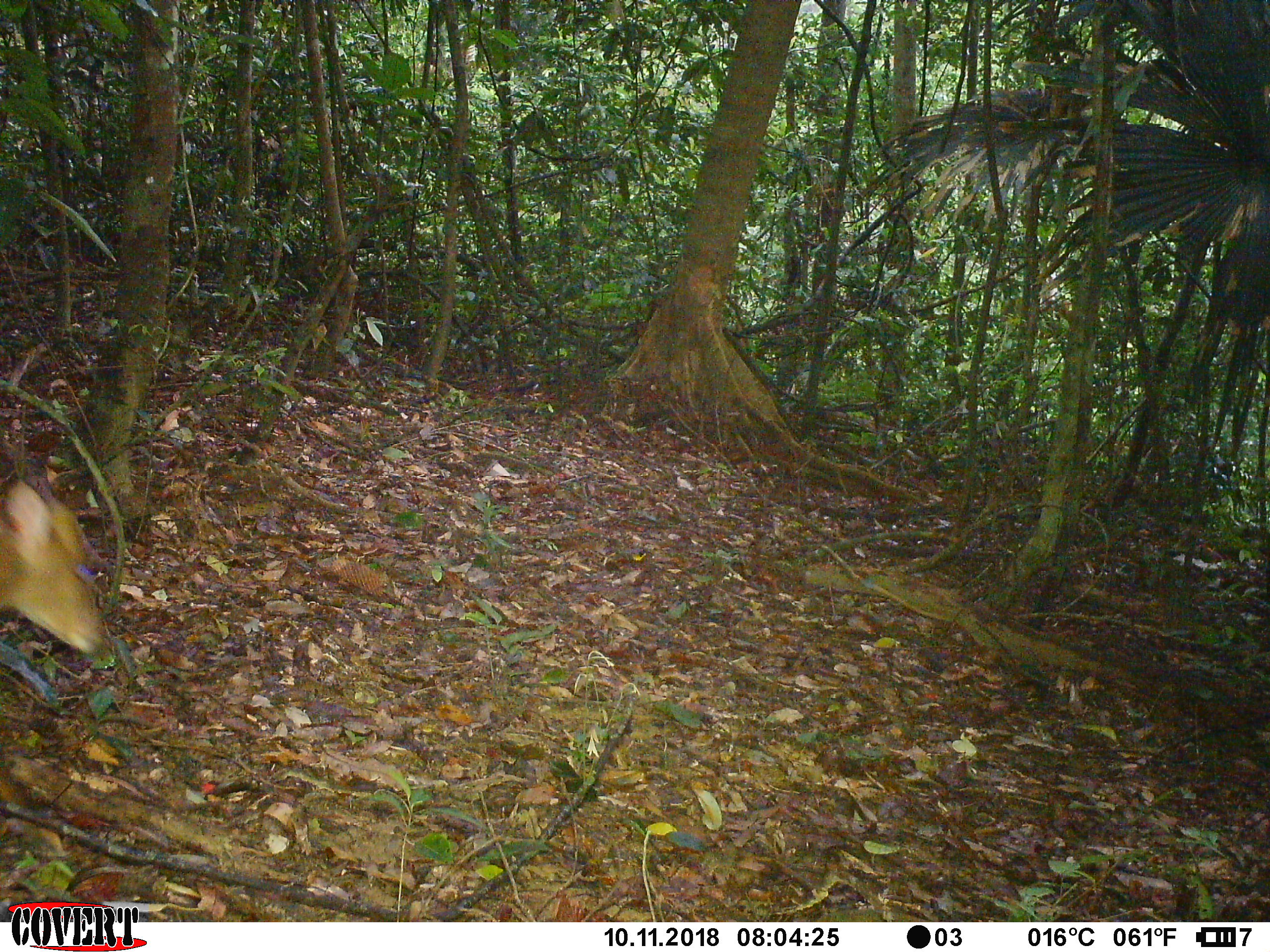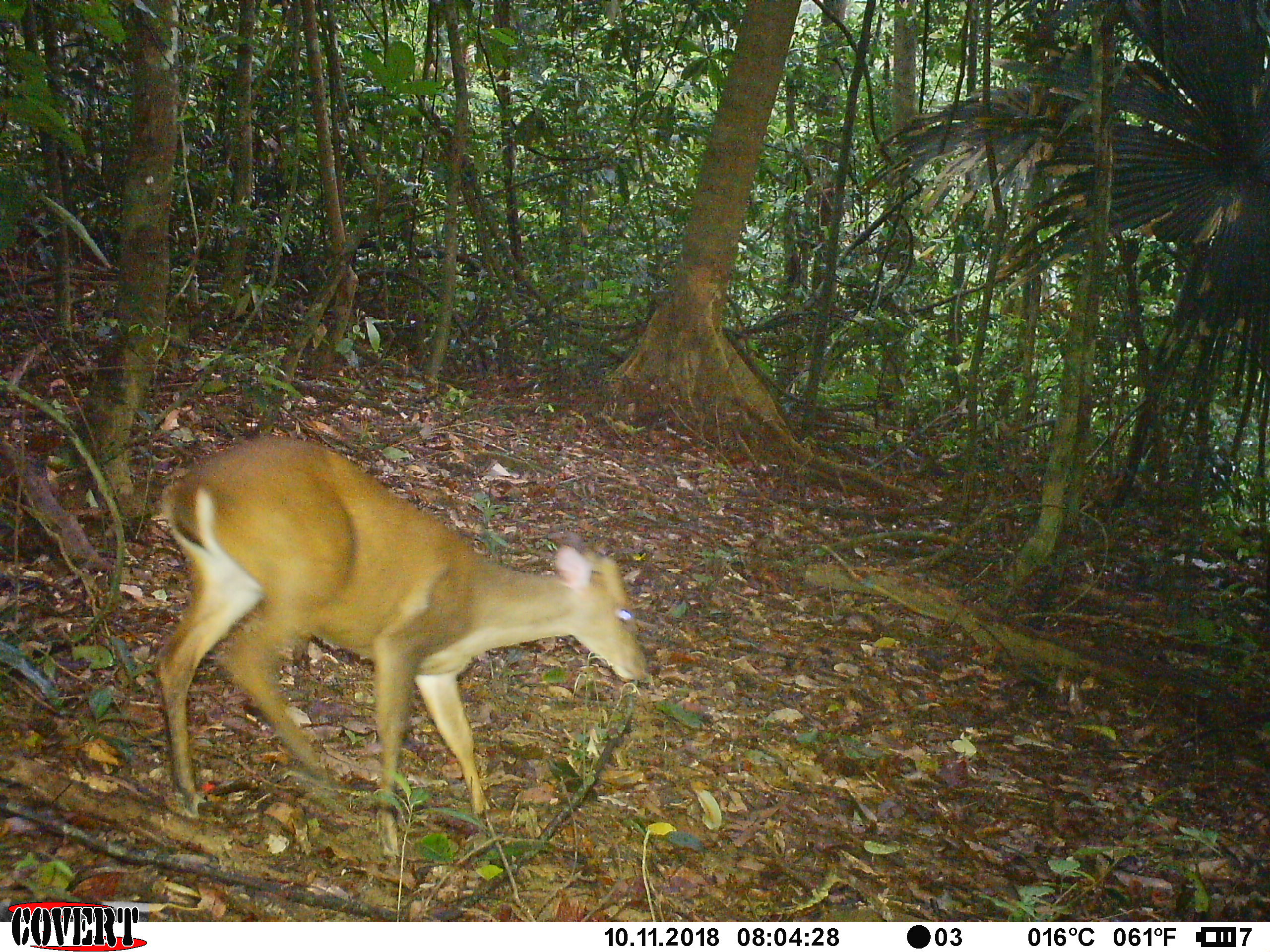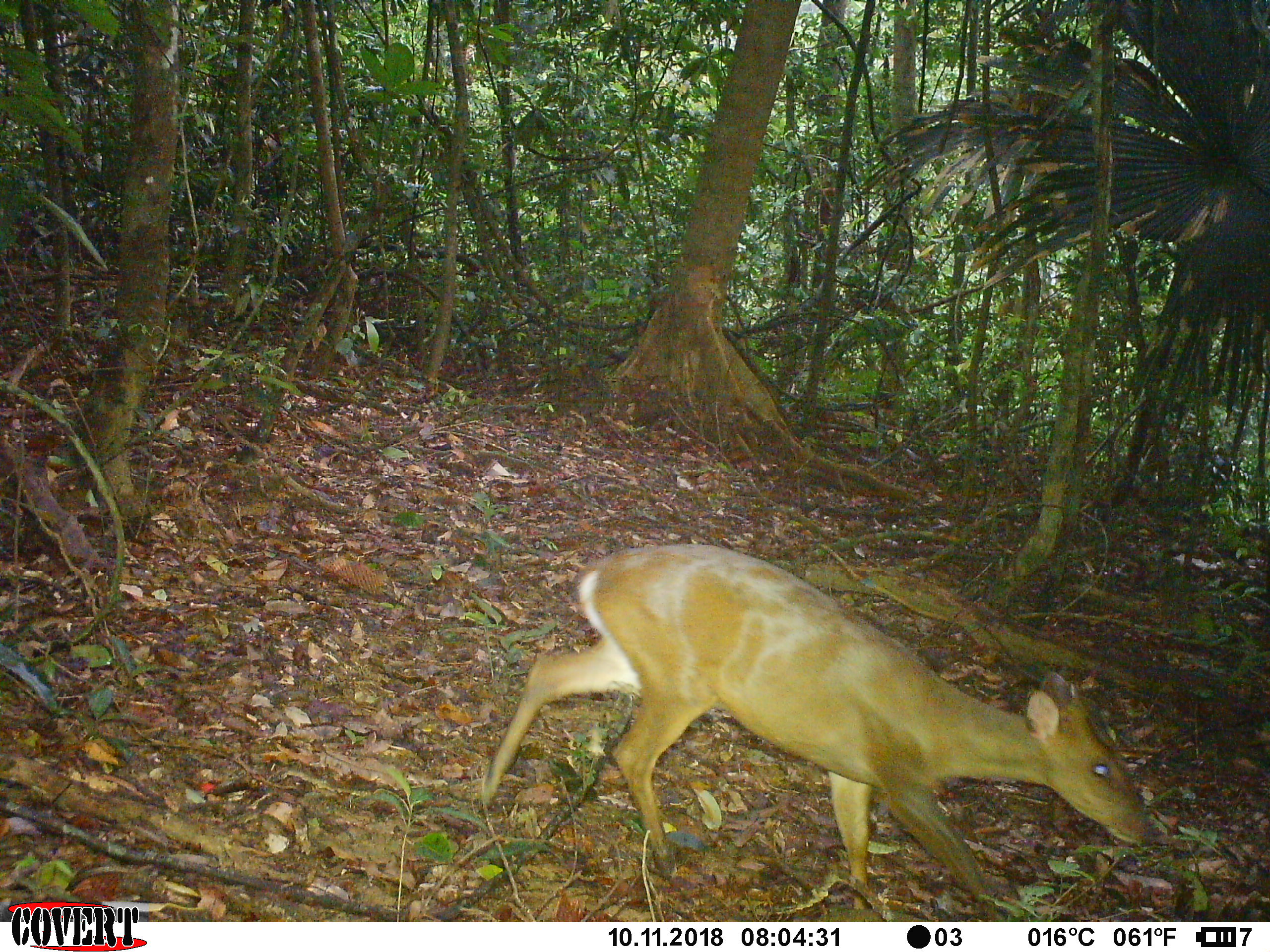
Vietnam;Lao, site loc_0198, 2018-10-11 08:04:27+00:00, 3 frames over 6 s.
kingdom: Animalia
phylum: Chordata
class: Mammalia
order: Artiodactyla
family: Cervidae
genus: Muntiacus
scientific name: Muntiacus vuquangensis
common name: large-antlered muntjac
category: large antlered muntjac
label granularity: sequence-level